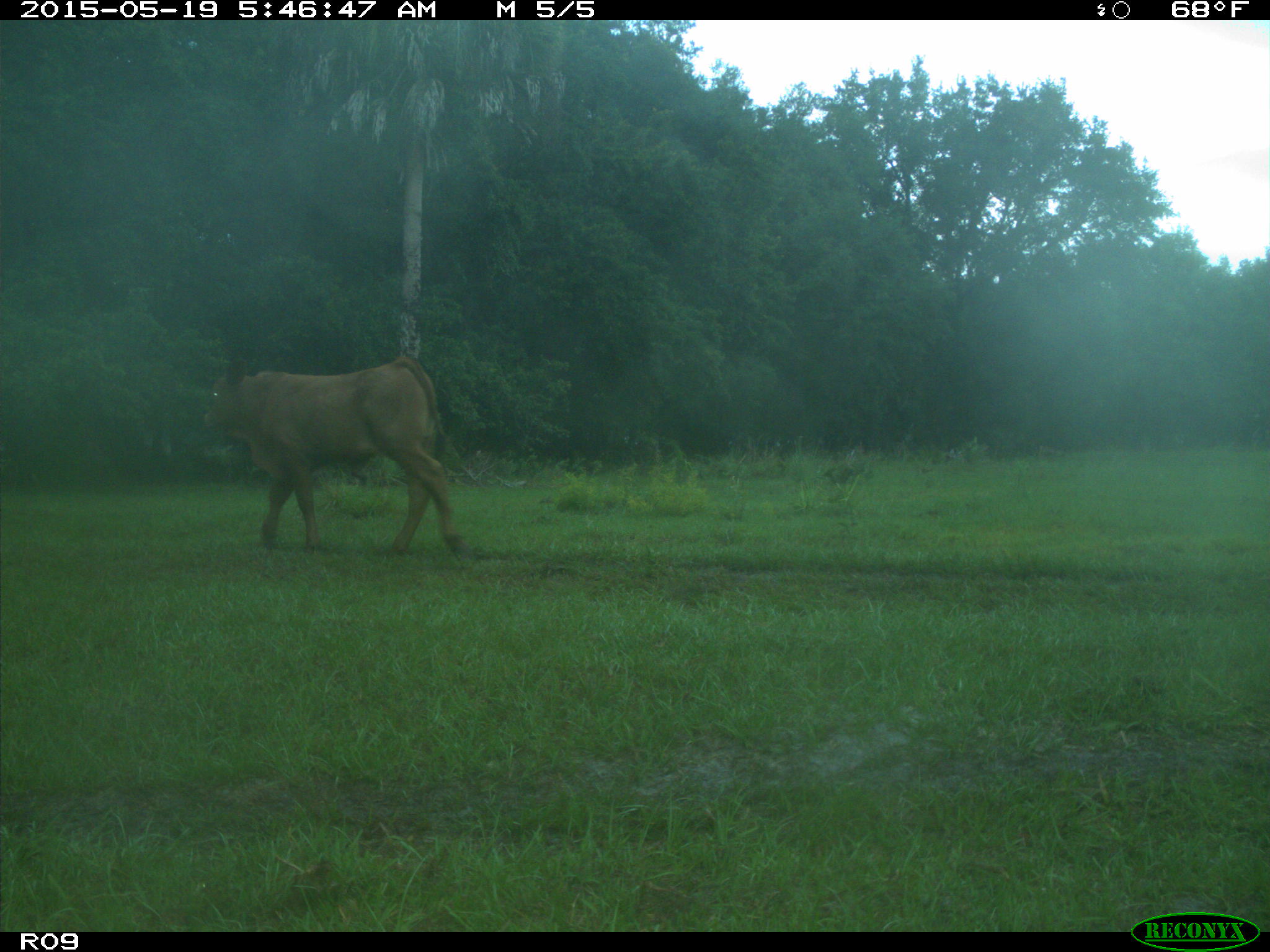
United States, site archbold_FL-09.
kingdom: Animalia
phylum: Chordata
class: Mammalia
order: Artiodactyla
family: Bovidae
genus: Bos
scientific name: Bos taurus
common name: domestic cow